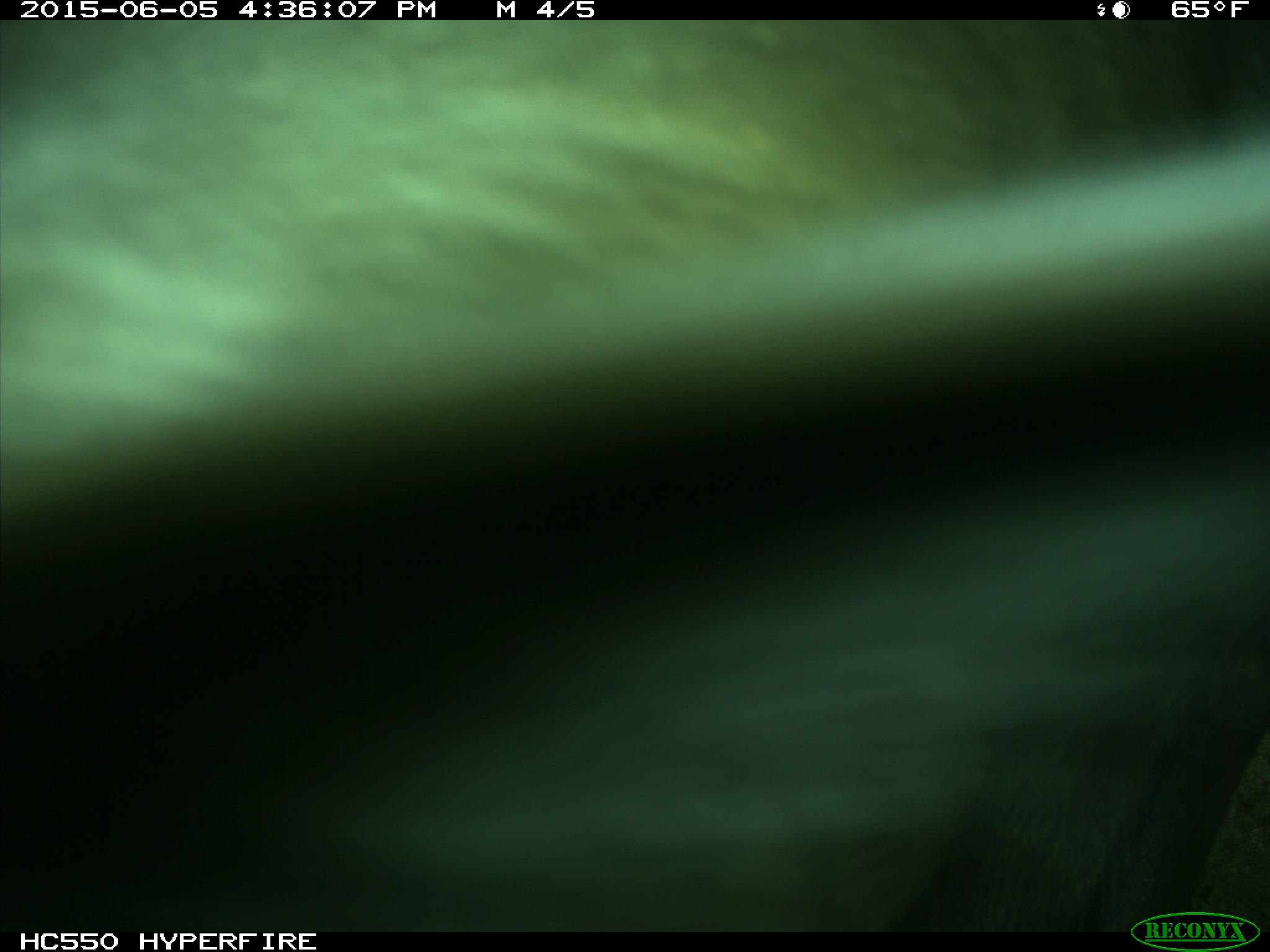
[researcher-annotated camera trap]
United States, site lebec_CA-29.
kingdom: Animalia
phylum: Chordata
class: Mammalia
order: Artiodactyla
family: Bovidae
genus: Bos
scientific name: Bos taurus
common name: domestic cow